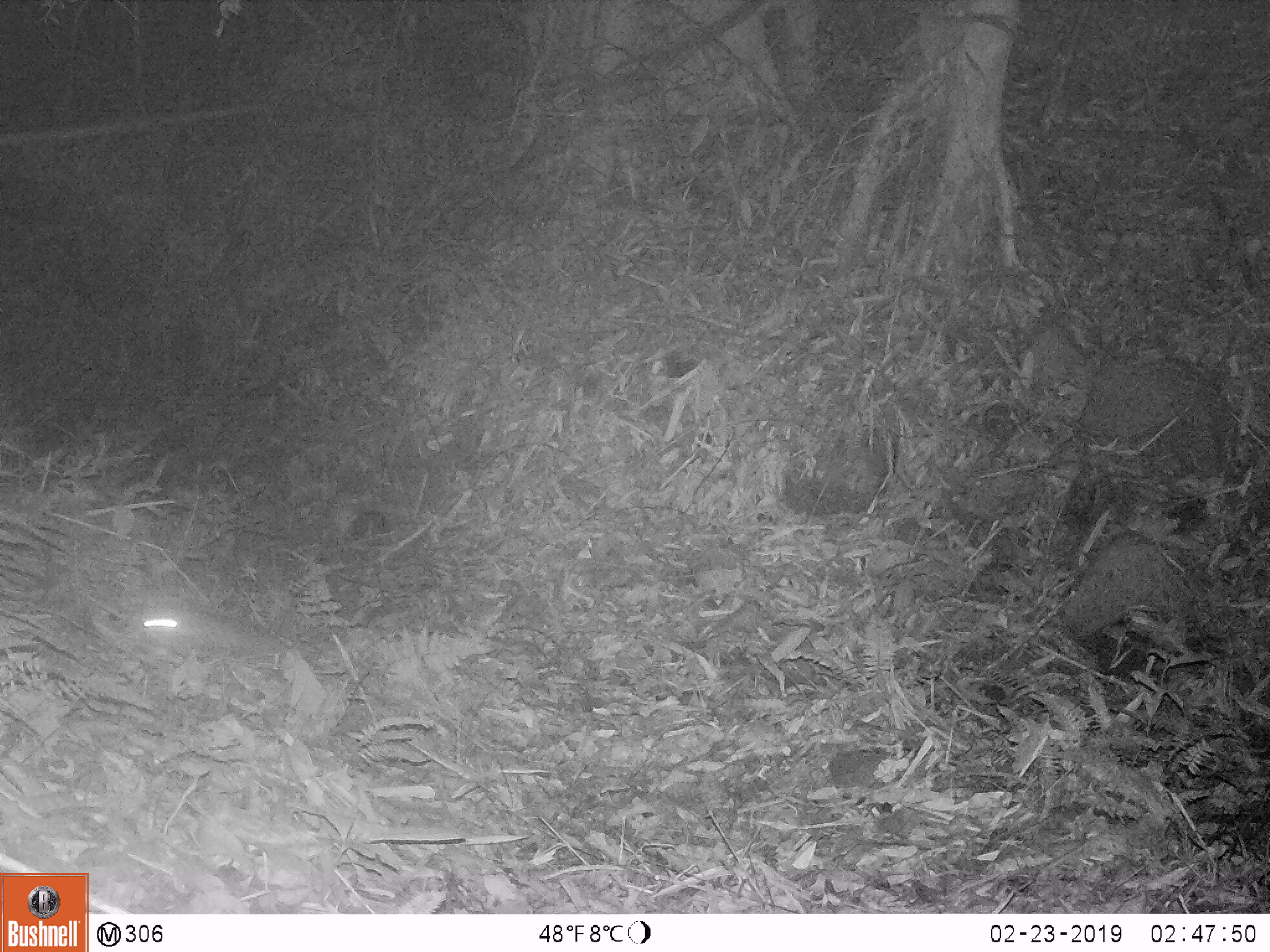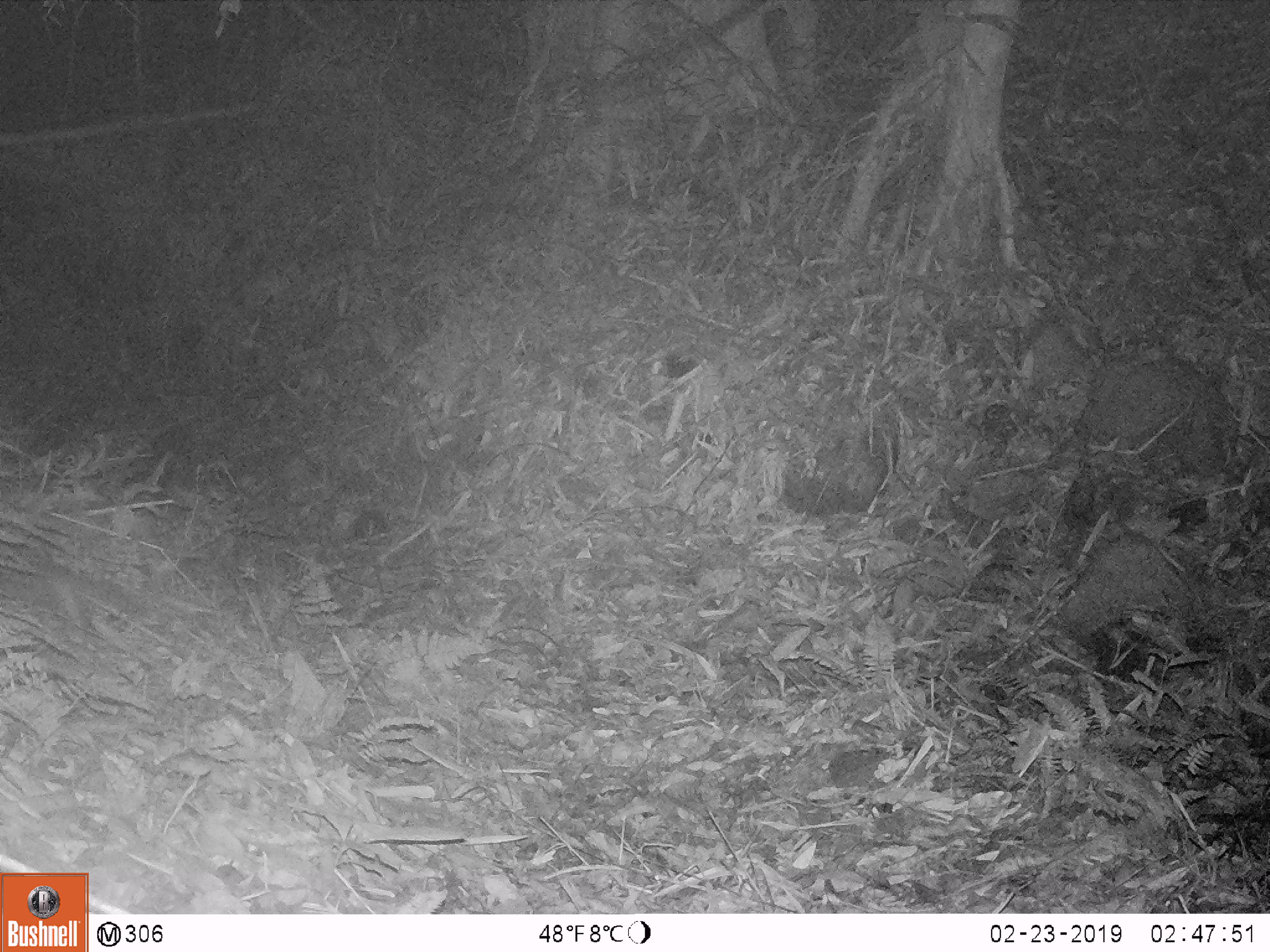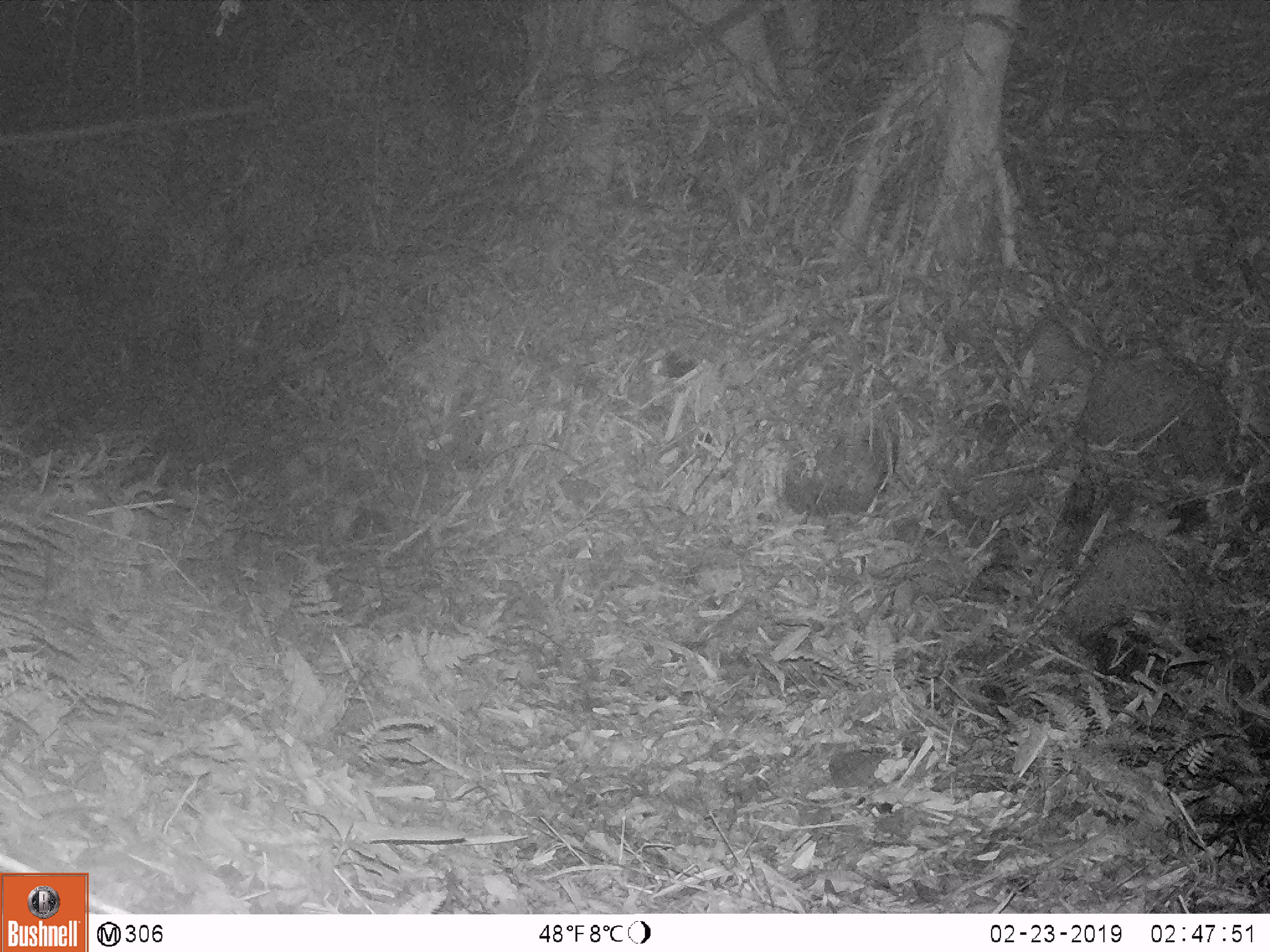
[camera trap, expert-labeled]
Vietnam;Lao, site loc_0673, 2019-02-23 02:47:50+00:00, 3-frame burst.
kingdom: Animalia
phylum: Chordata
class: Mammalia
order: Carnivora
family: Mustelidae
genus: Melogale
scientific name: Melogale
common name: ferret badger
Ferret badger (Melogale). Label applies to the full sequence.